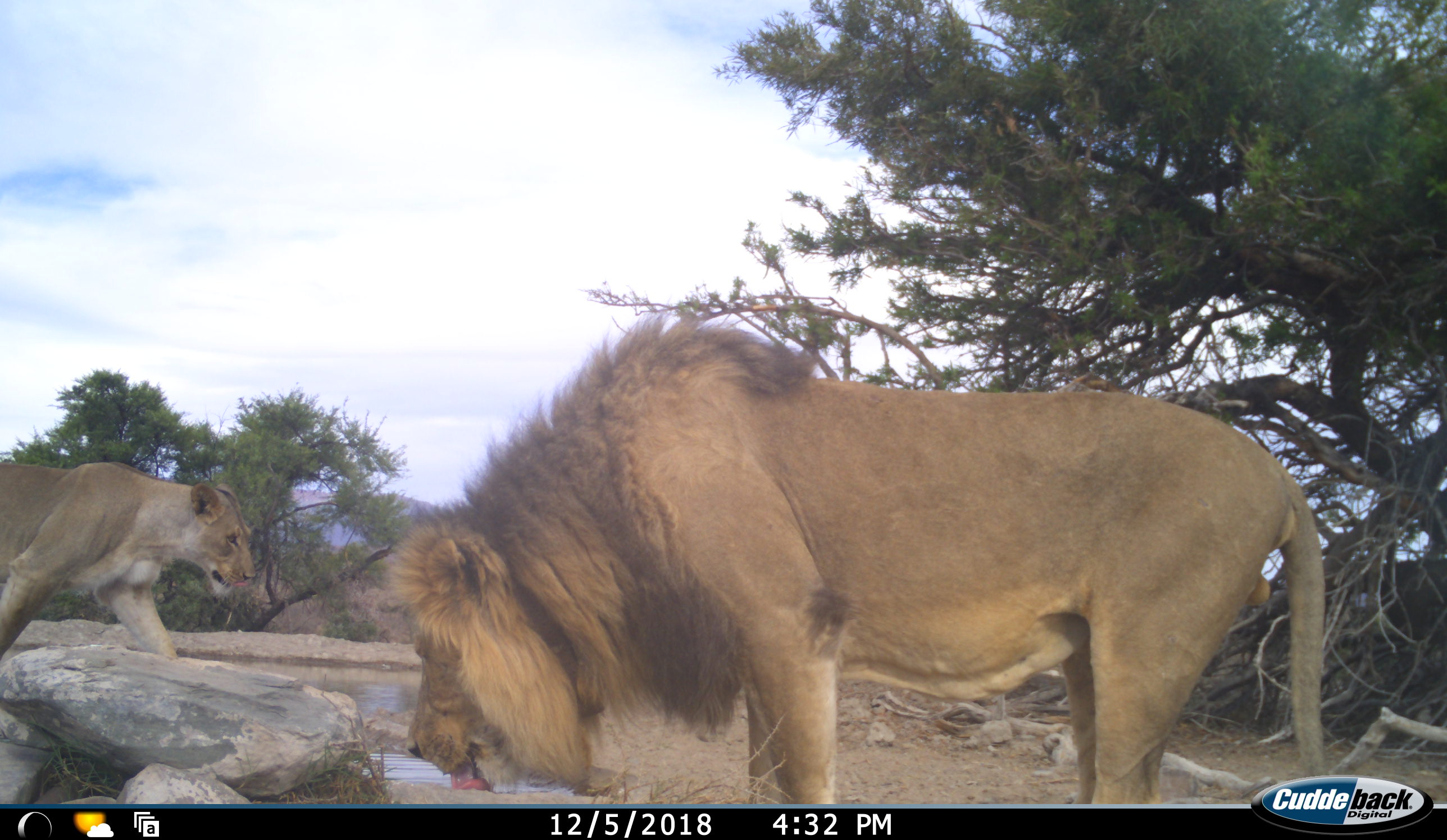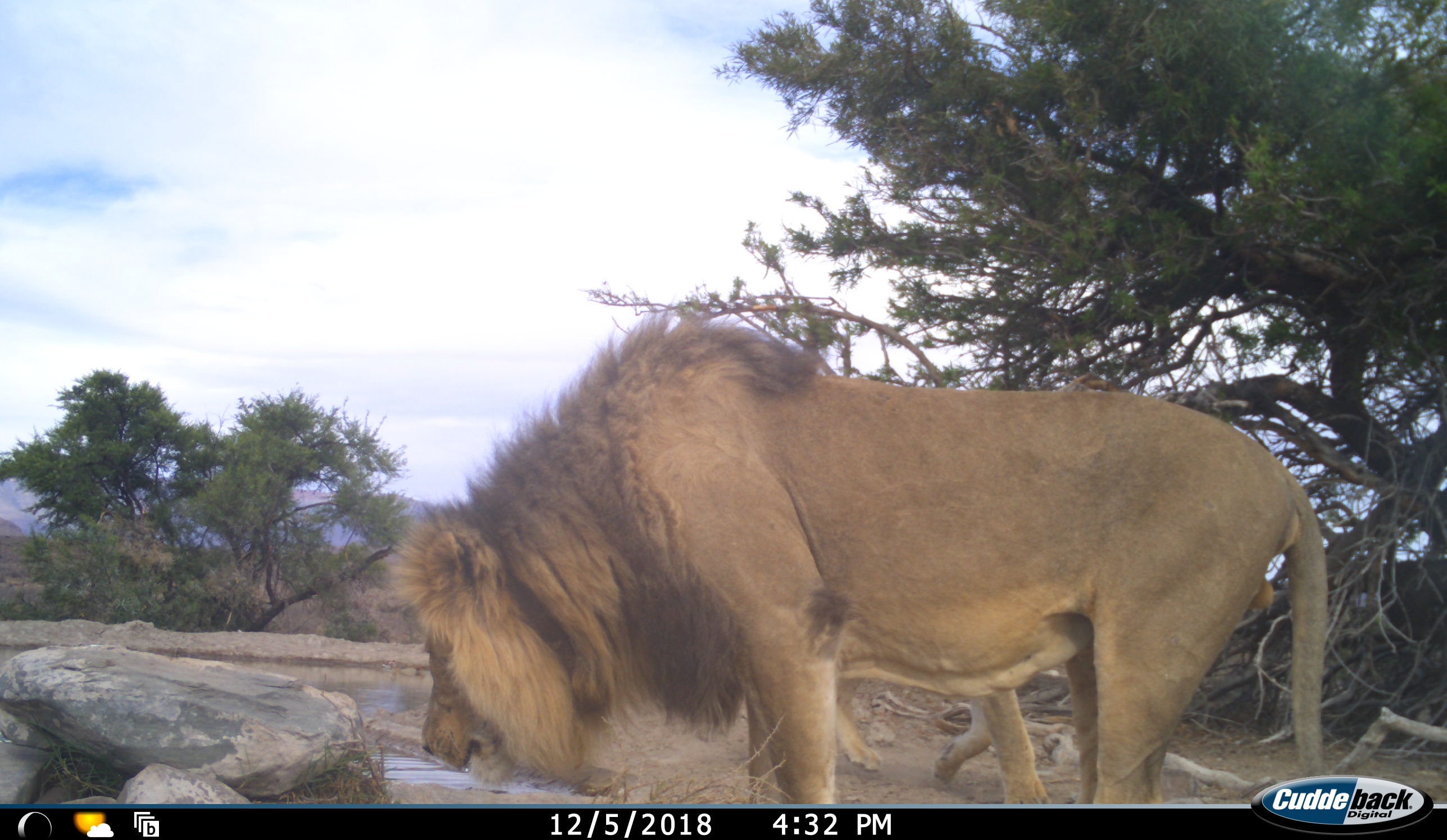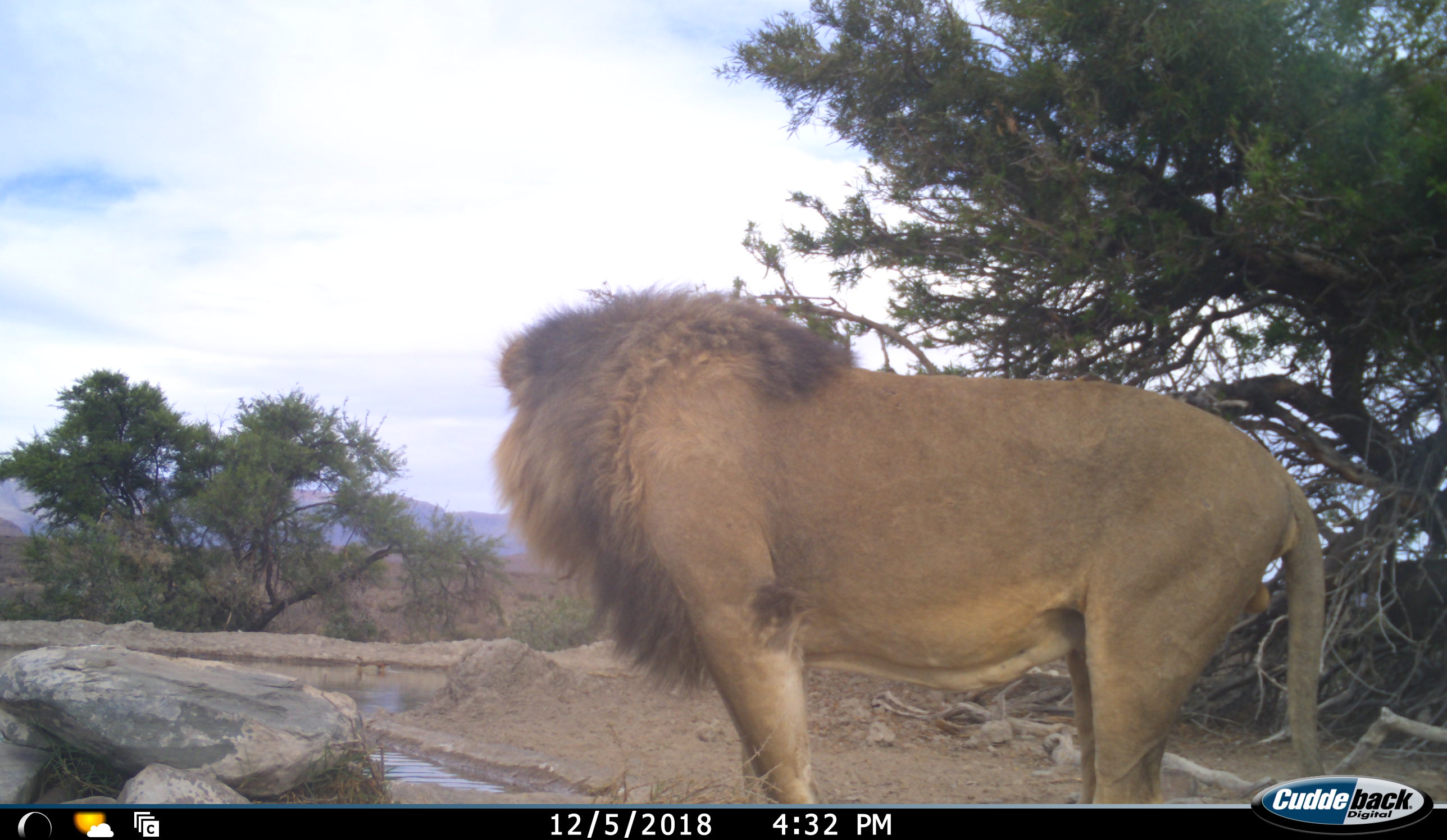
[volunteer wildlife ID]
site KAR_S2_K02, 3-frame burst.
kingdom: Animalia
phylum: Chordata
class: Mammalia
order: Carnivora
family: Felidae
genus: Panthera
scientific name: Panthera leo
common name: lion female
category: lionfemale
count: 1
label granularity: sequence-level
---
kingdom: Animalia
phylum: Chordata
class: Mammalia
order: Carnivora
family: Felidae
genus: Panthera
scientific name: Panthera leo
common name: lion male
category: lionmale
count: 1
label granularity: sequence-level